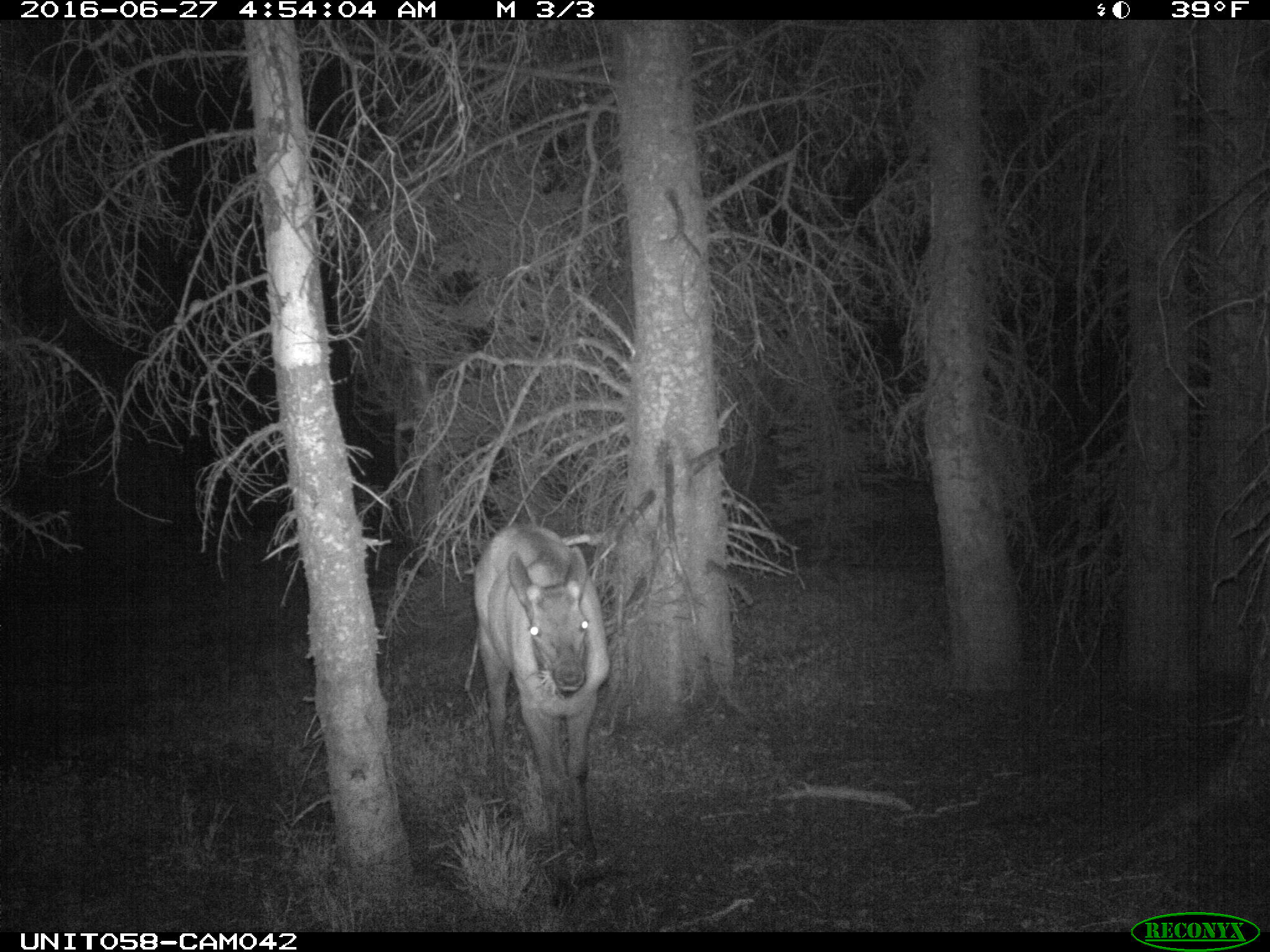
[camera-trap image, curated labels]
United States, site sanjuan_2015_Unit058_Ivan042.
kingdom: Animalia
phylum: Chordata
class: Mammalia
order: Artiodactyla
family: Cervidae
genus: Cervus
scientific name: Cervus elaphus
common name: red deer